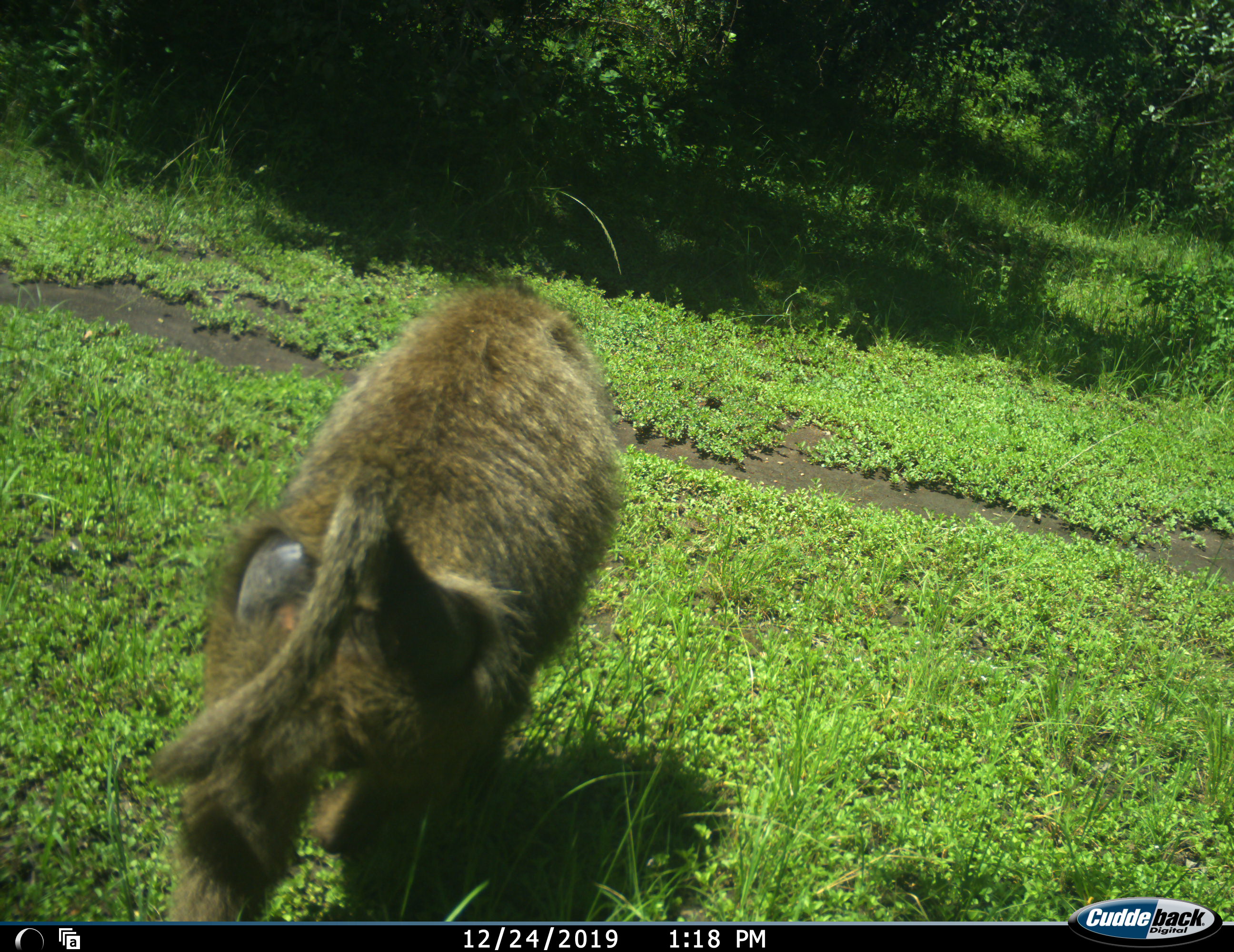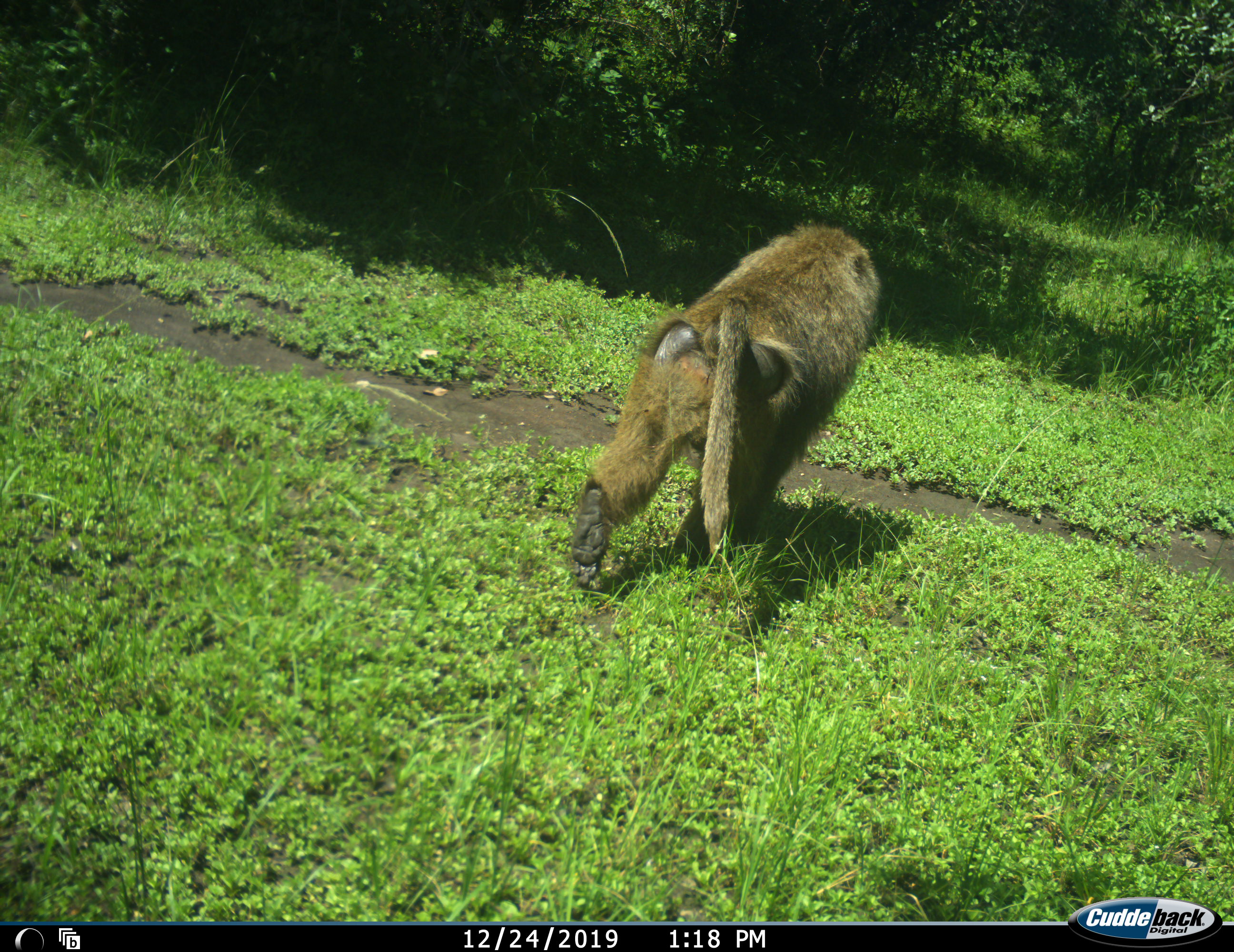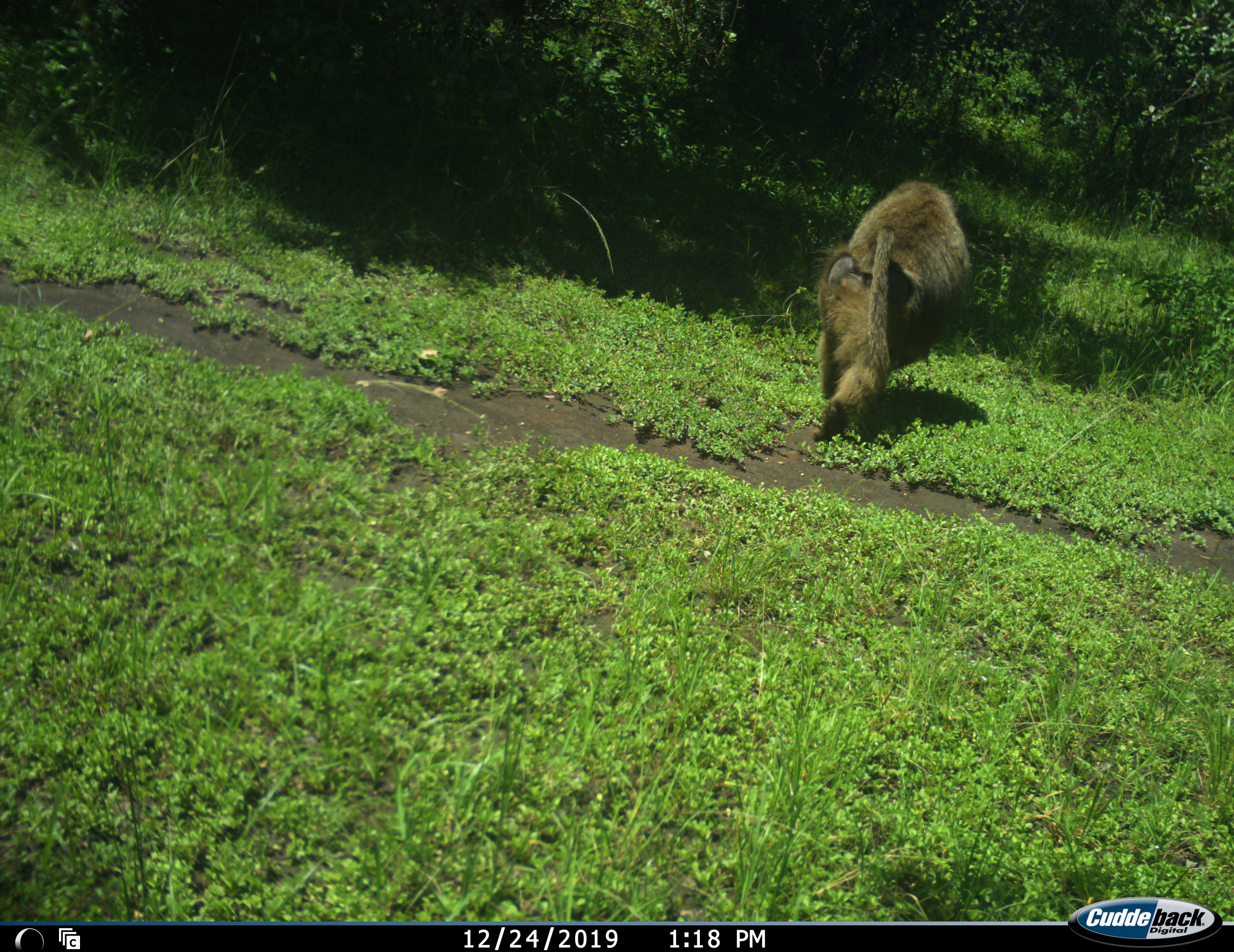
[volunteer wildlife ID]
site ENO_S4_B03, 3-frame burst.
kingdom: Animalia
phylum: Chordata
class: Mammalia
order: Primates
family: Cercopithecidae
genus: Papio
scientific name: Papio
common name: baboon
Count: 1.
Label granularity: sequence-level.